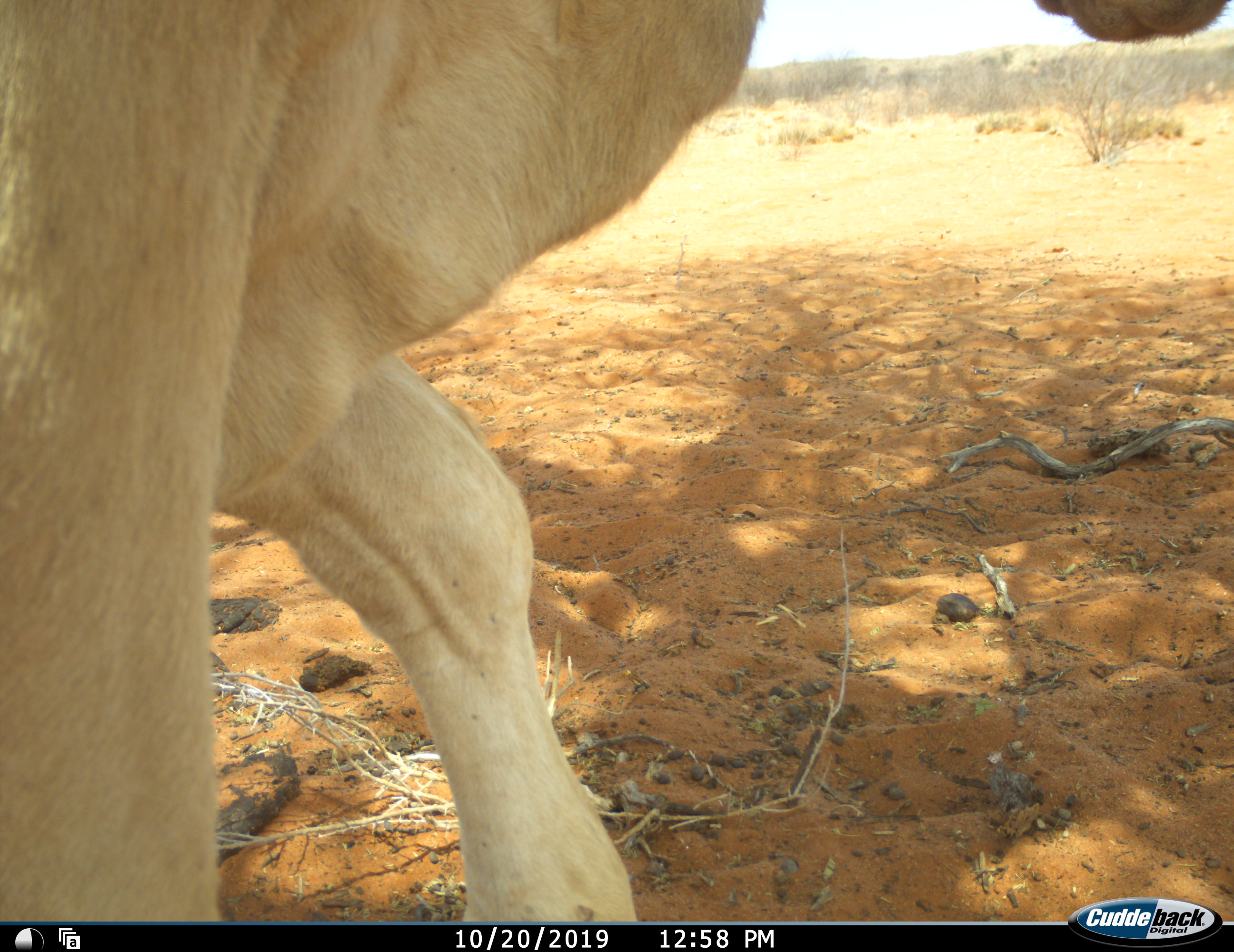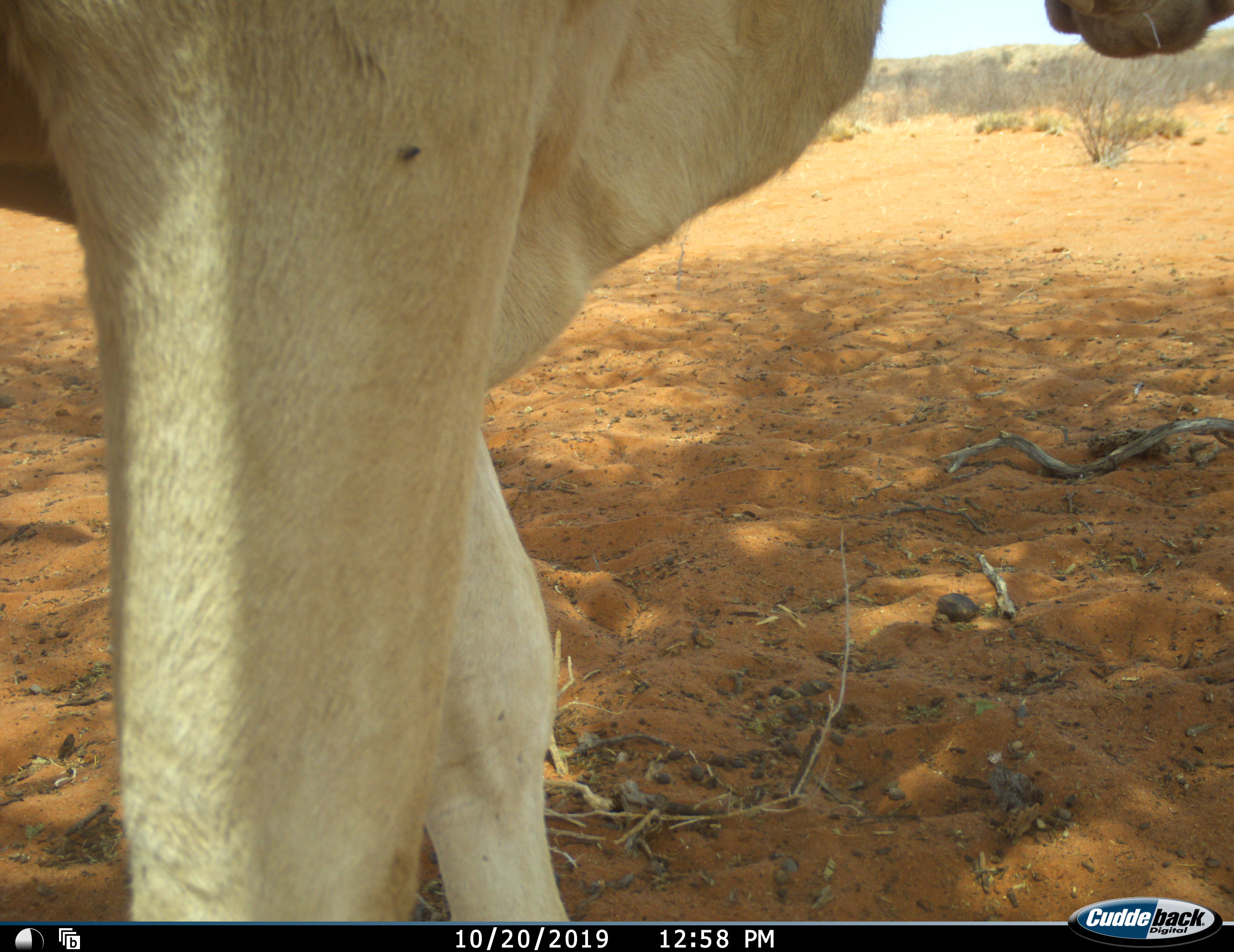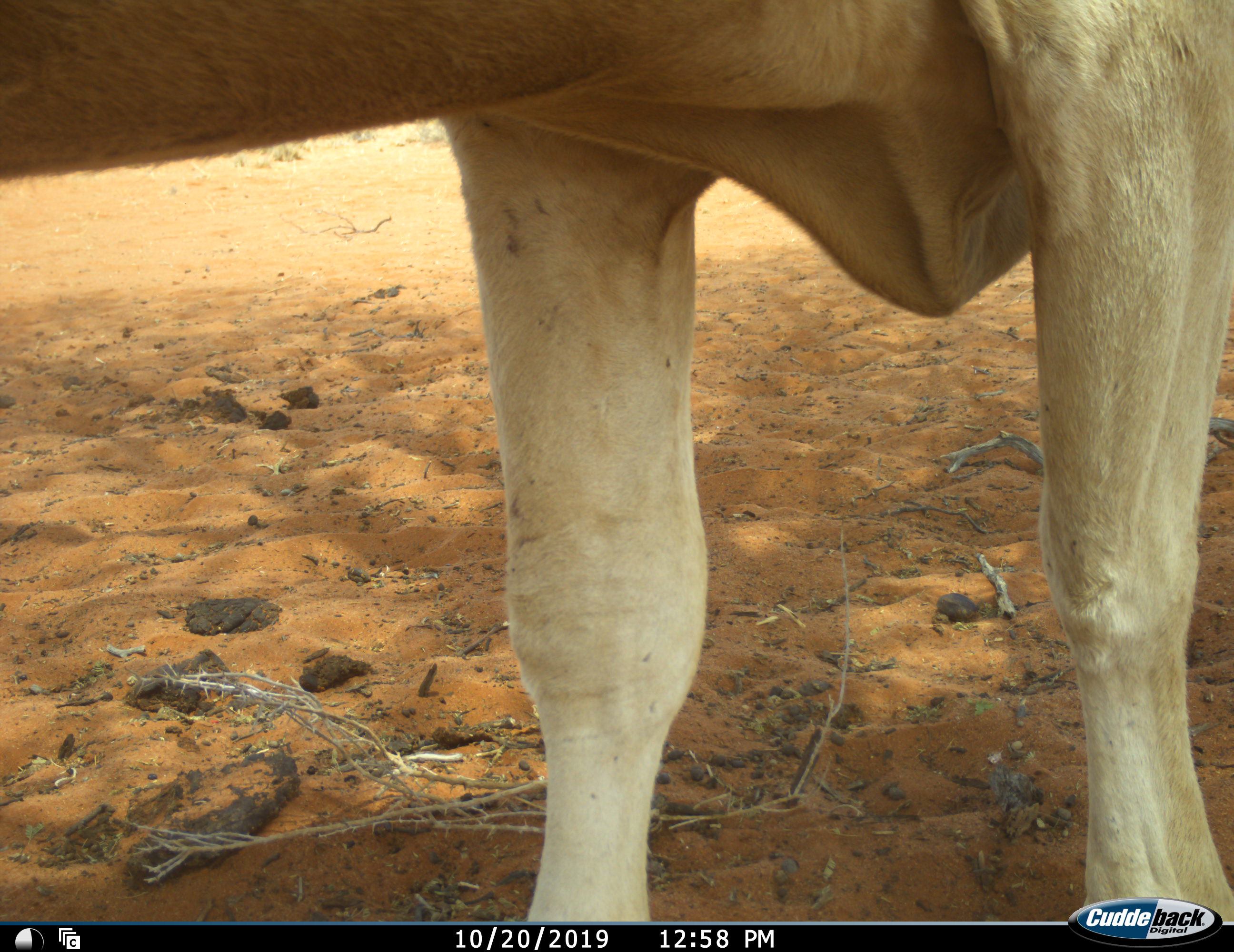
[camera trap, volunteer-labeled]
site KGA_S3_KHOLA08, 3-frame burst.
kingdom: Animalia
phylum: Chordata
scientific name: Vertebrata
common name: domestic animal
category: domesticanimal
Domesticanimal (domestic animal) (Vertebrata), count 1. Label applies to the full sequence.